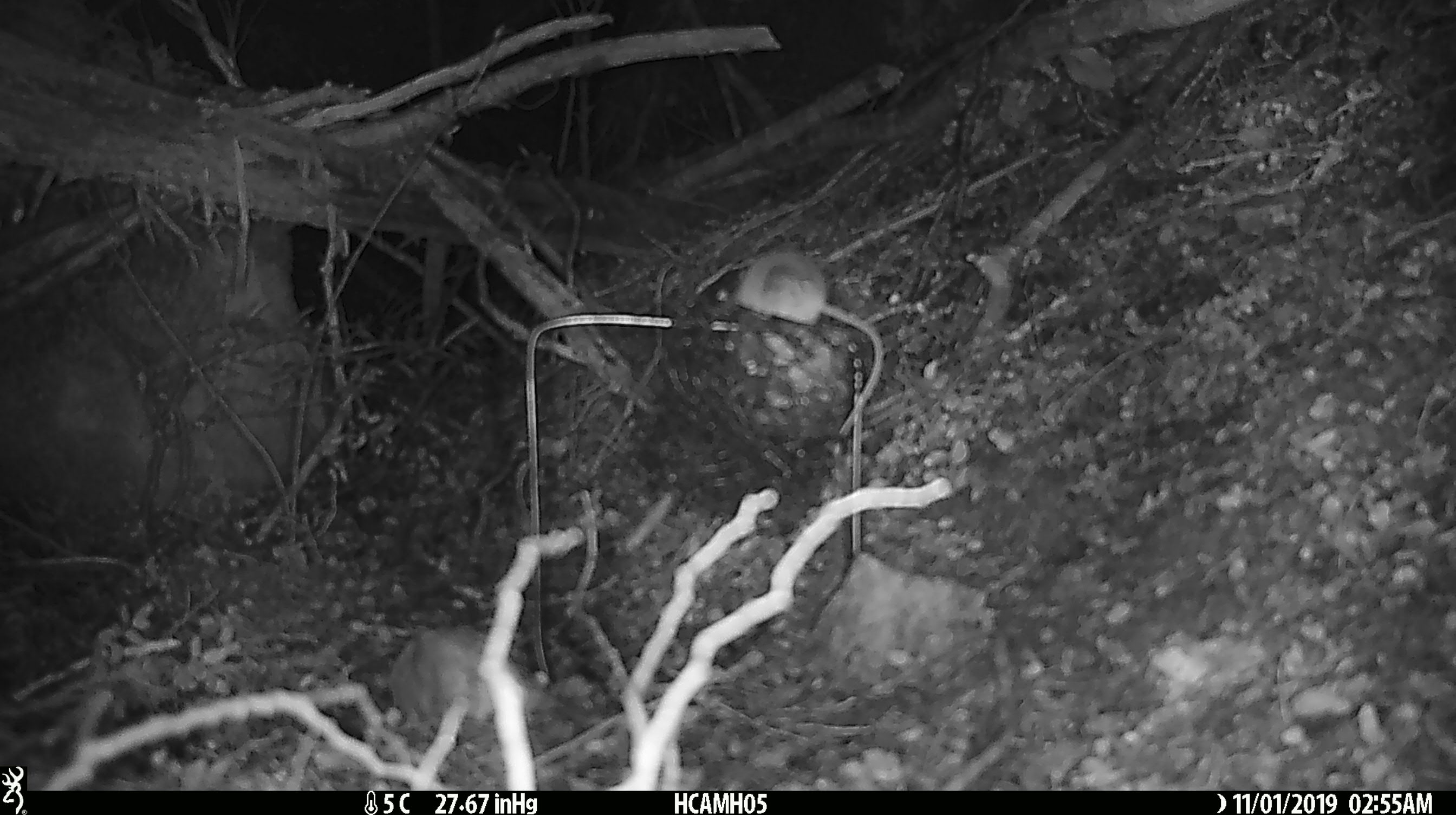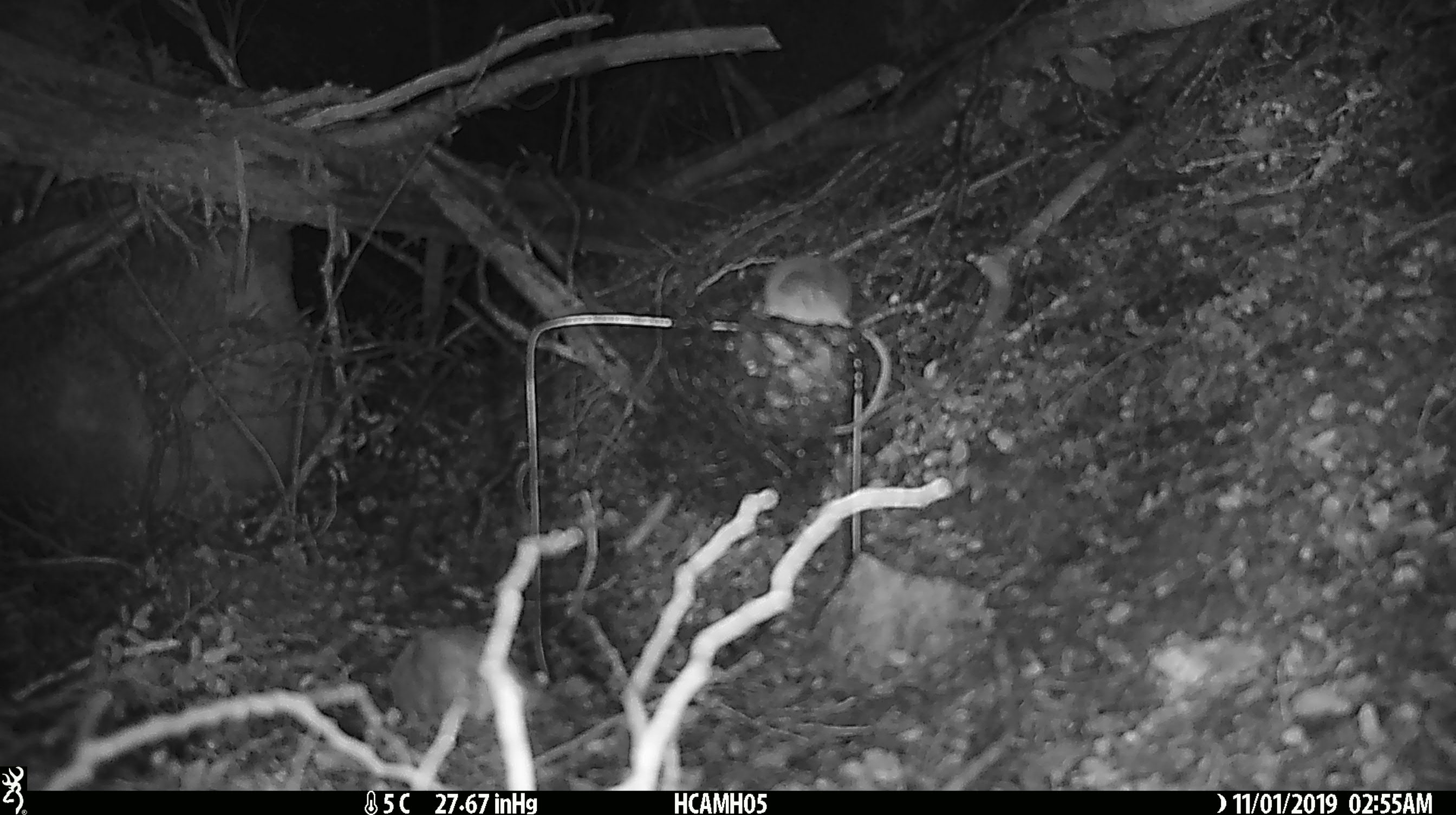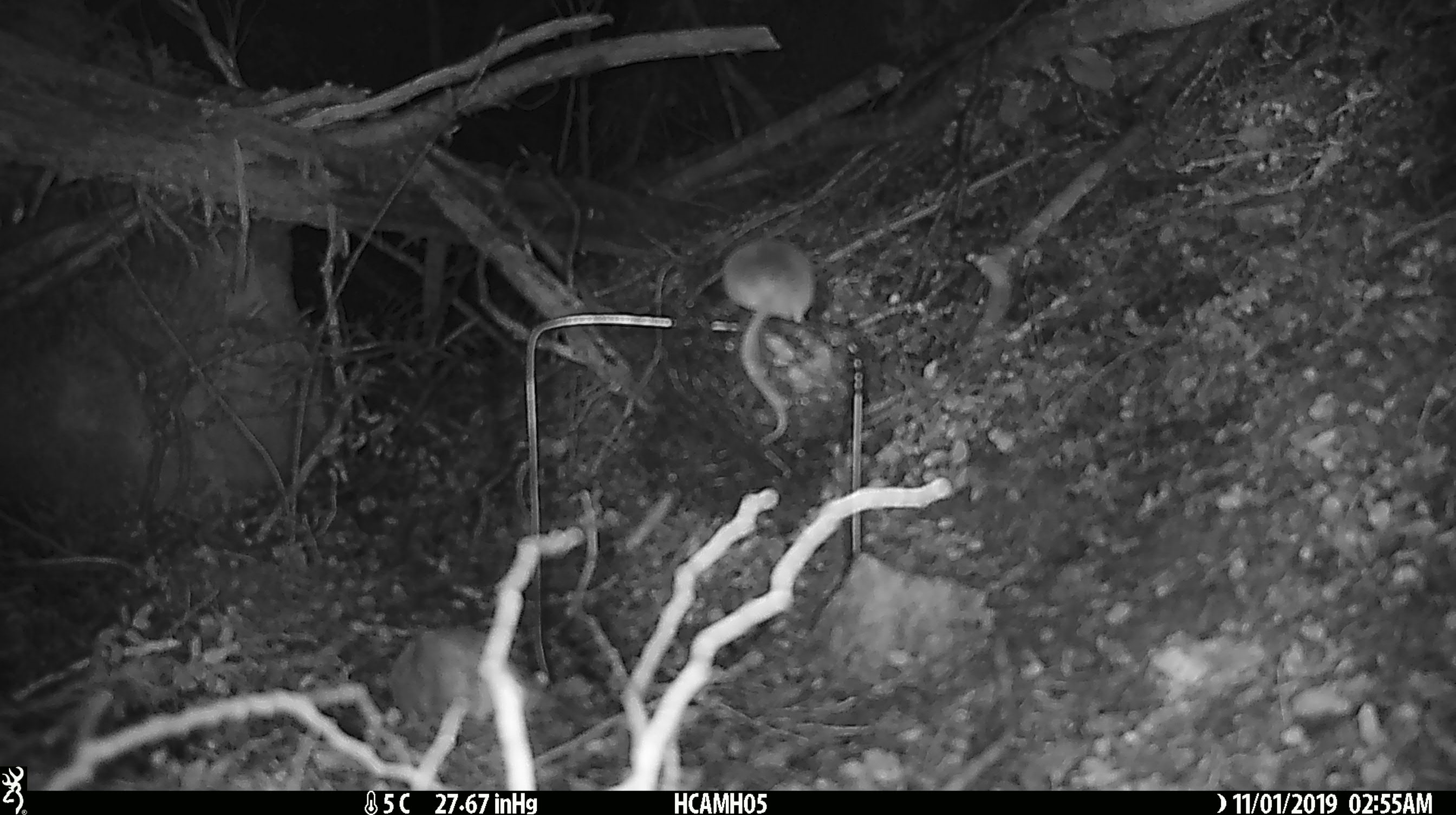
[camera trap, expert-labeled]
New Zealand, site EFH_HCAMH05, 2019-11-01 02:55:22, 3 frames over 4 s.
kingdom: Animalia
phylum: Chordata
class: Mammalia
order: Rodentia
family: Muridae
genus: Mus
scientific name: Mus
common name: mouse